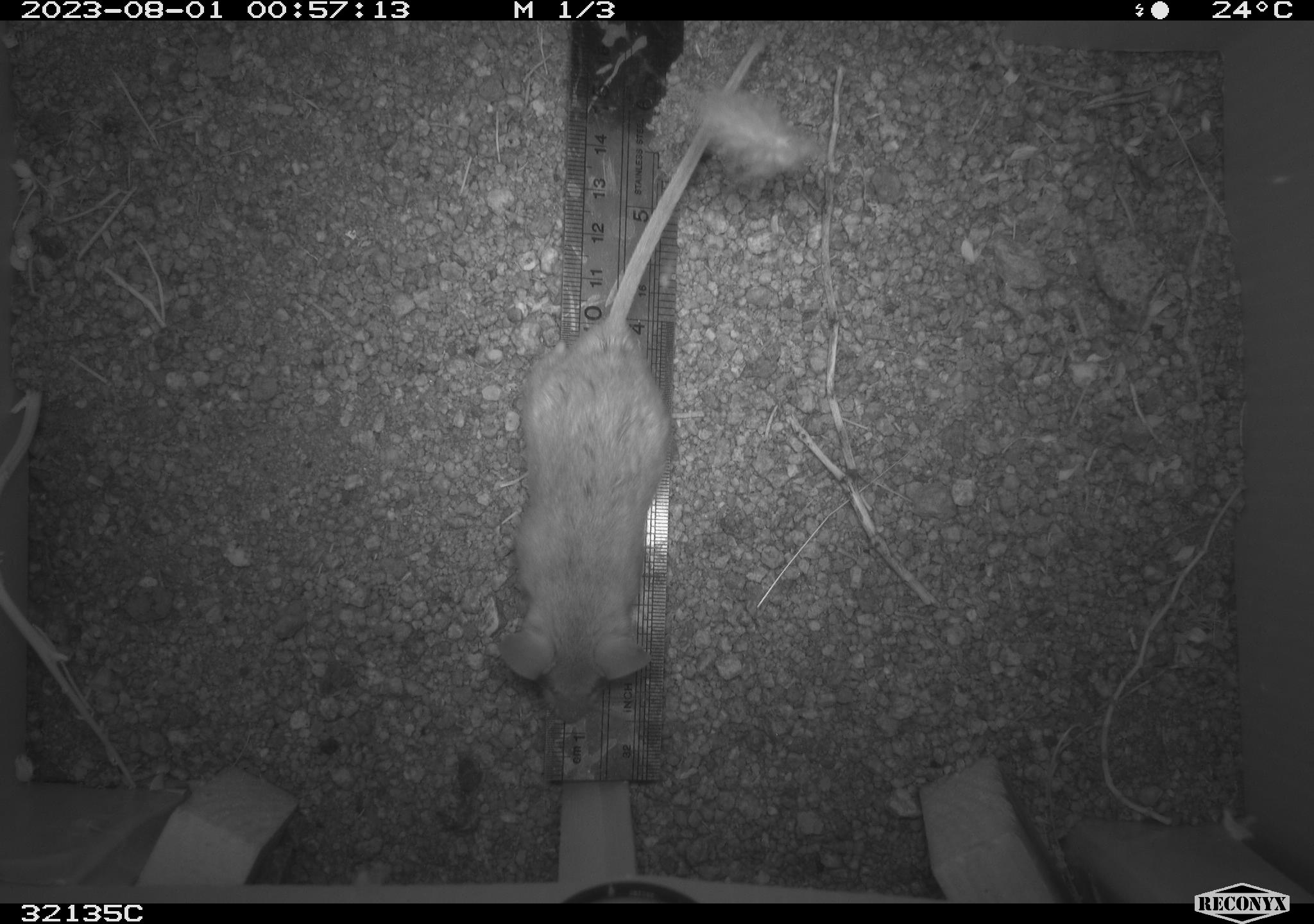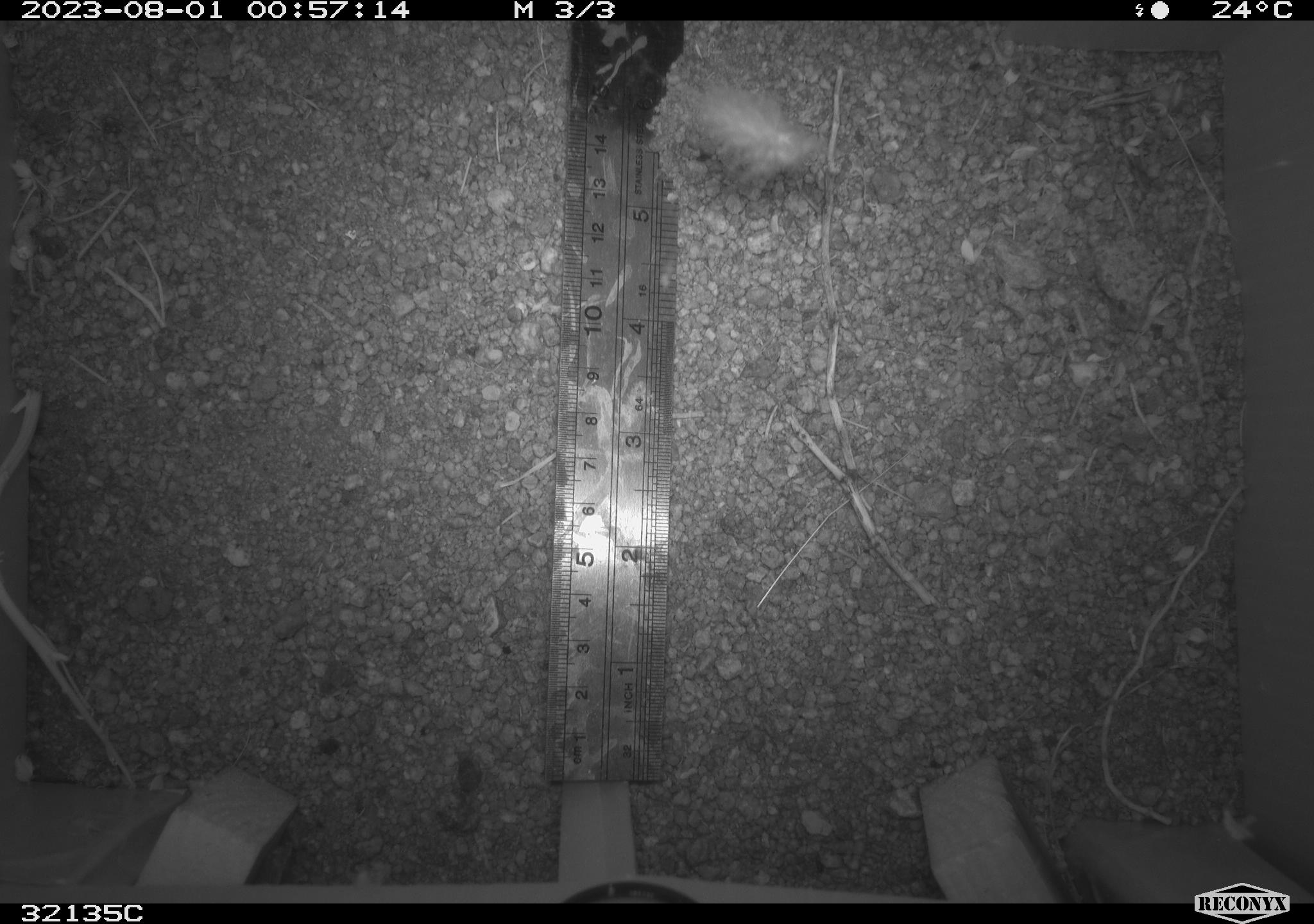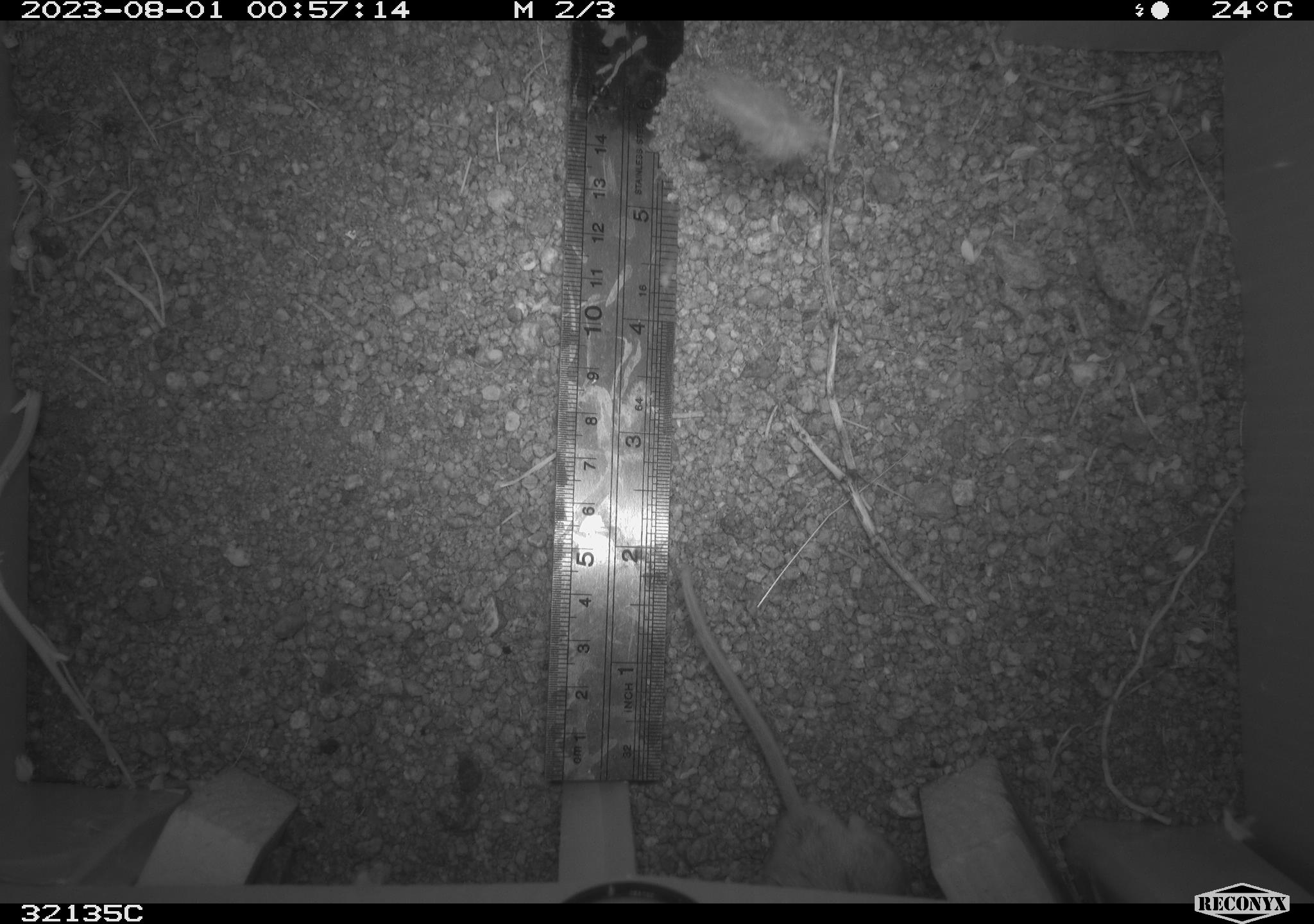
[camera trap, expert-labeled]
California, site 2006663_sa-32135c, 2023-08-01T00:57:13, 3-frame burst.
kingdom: Animalia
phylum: Chordata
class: Mammalia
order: Rodentia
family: Cricetidae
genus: Neotoma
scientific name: Neotoma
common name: pack rat or woodrat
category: neotoma species